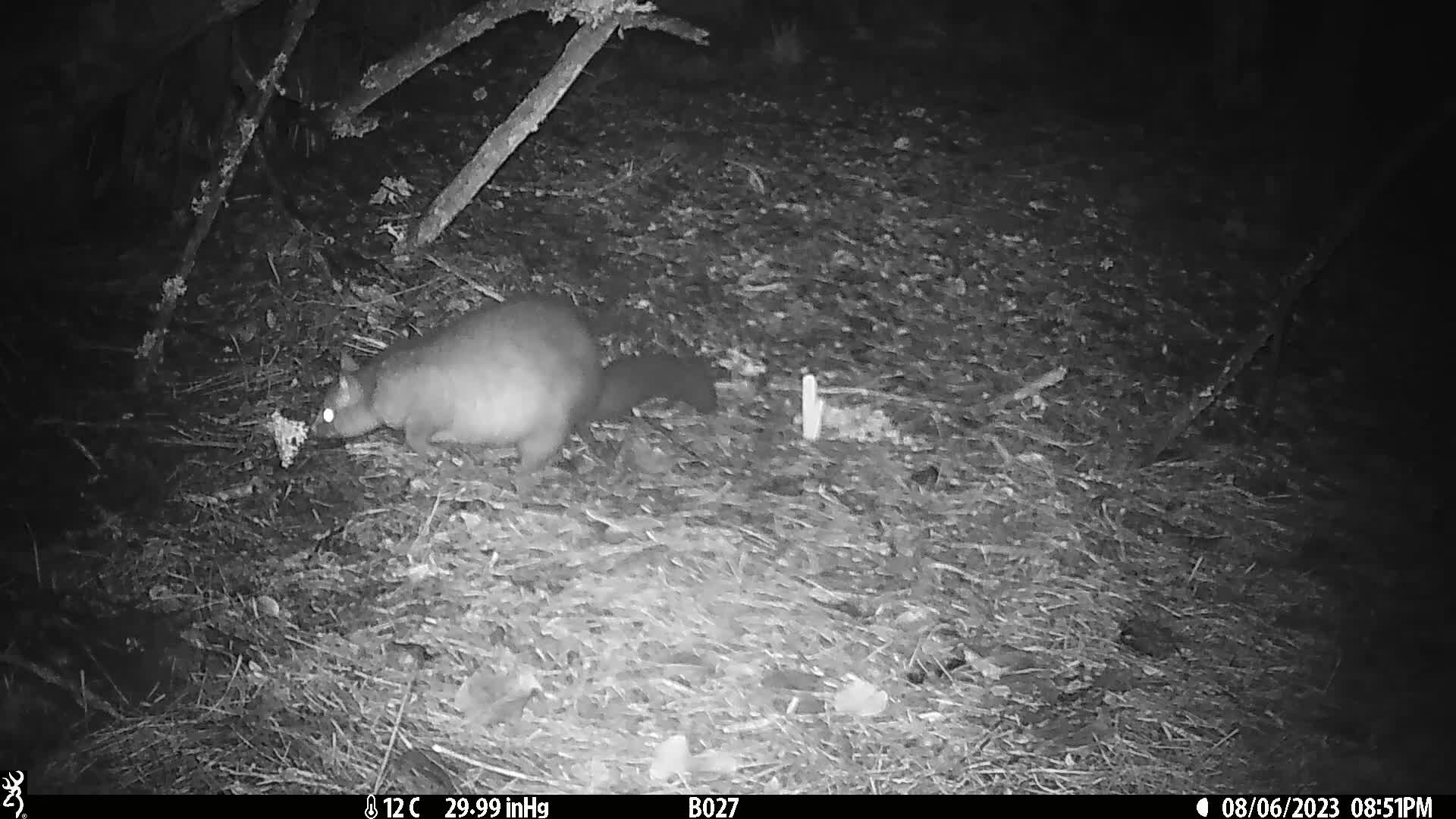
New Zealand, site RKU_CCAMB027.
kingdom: Animalia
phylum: Chordata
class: Mammalia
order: Diprotodontia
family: Phalangeridae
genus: Trichosurus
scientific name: Trichosurus vulpecula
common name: common brushtail possum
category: possum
Possum (common brushtail possum) (Trichosurus vulpecula).